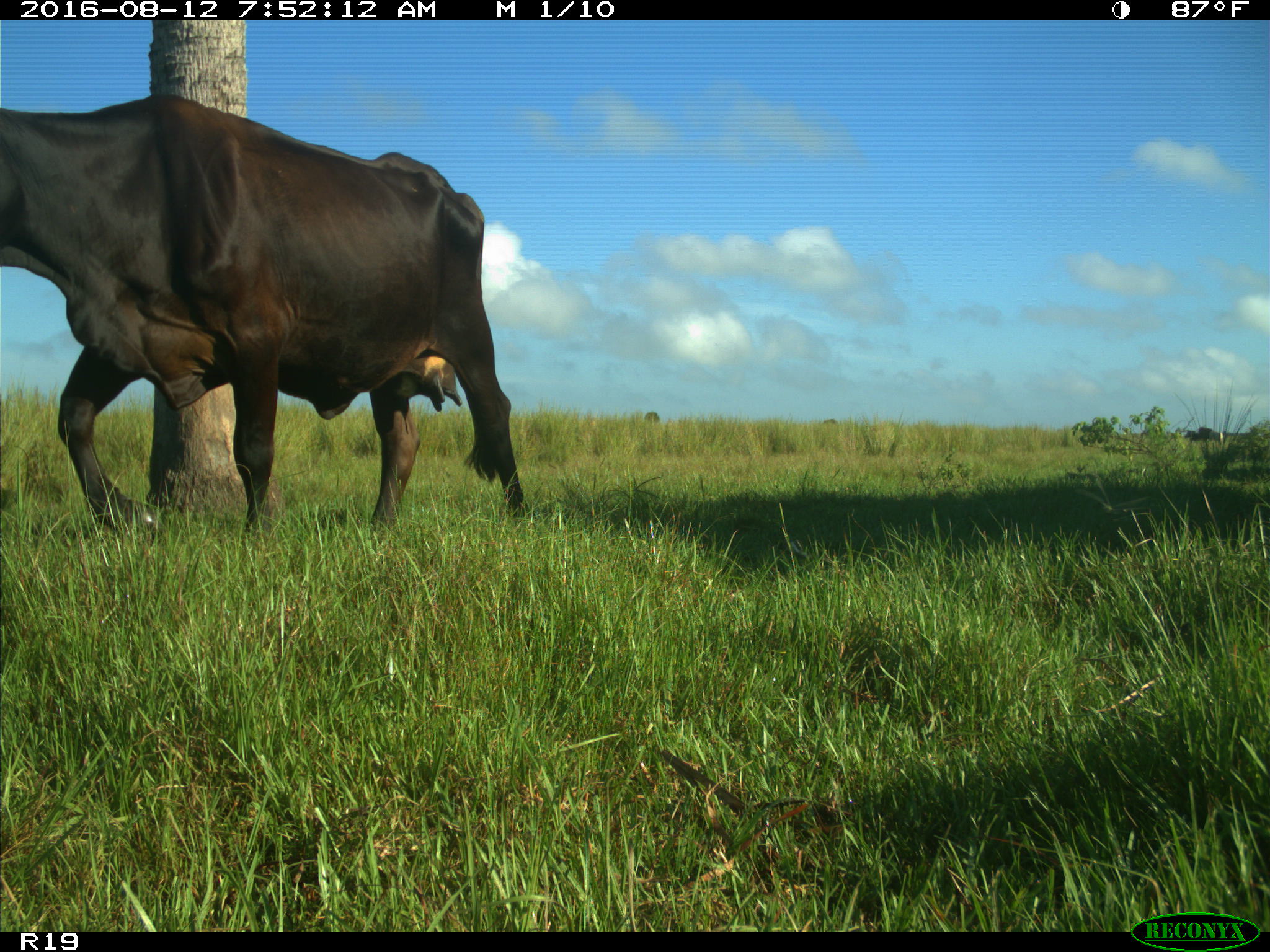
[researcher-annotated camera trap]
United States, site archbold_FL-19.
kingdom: Animalia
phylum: Chordata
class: Mammalia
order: Artiodactyla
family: Bovidae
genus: Bos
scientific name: Bos taurus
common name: domestic cow